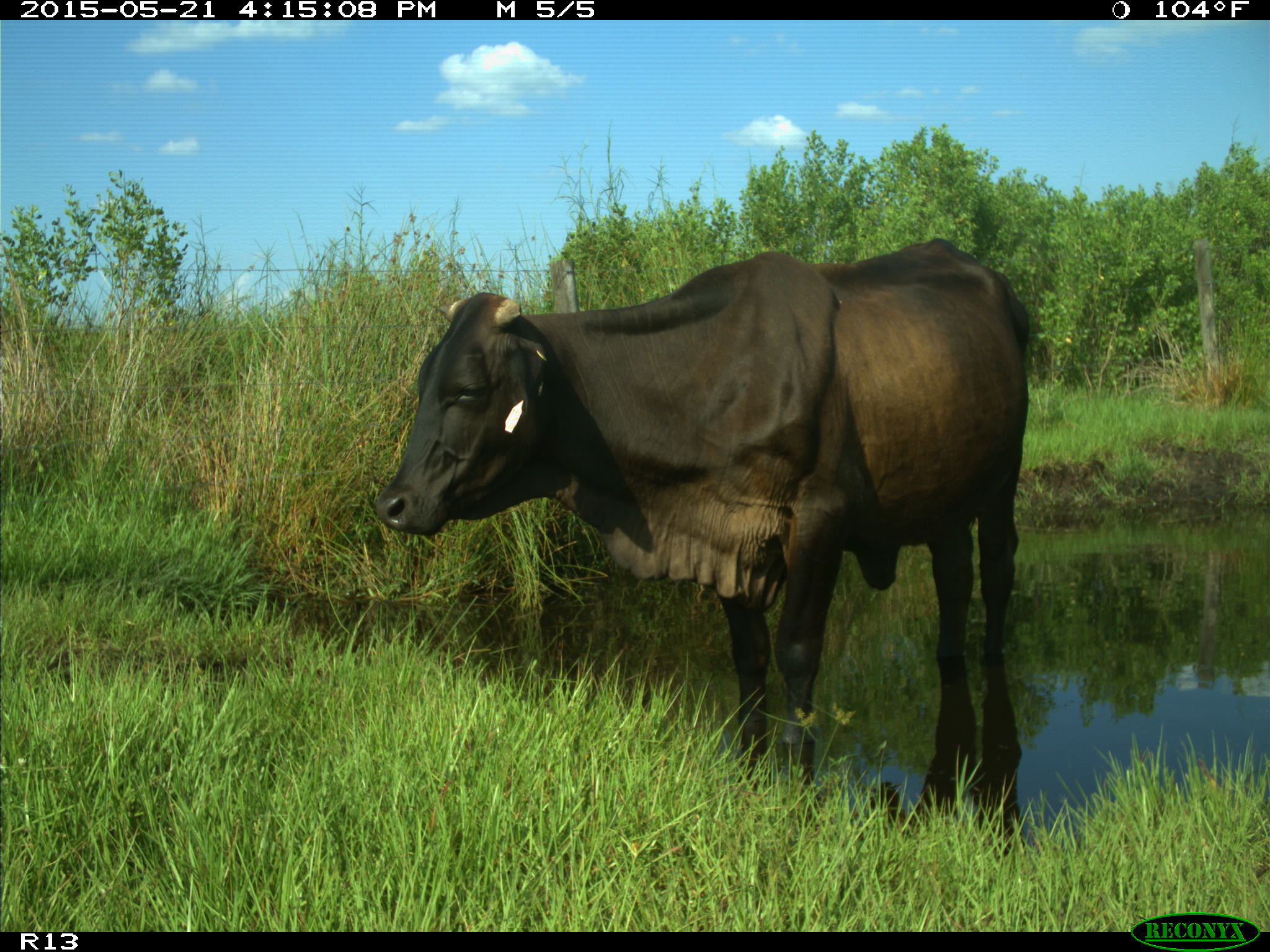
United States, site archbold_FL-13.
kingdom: Animalia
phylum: Chordata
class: Mammalia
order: Artiodactyla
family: Bovidae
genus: Bos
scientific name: Bos taurus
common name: domestic cow